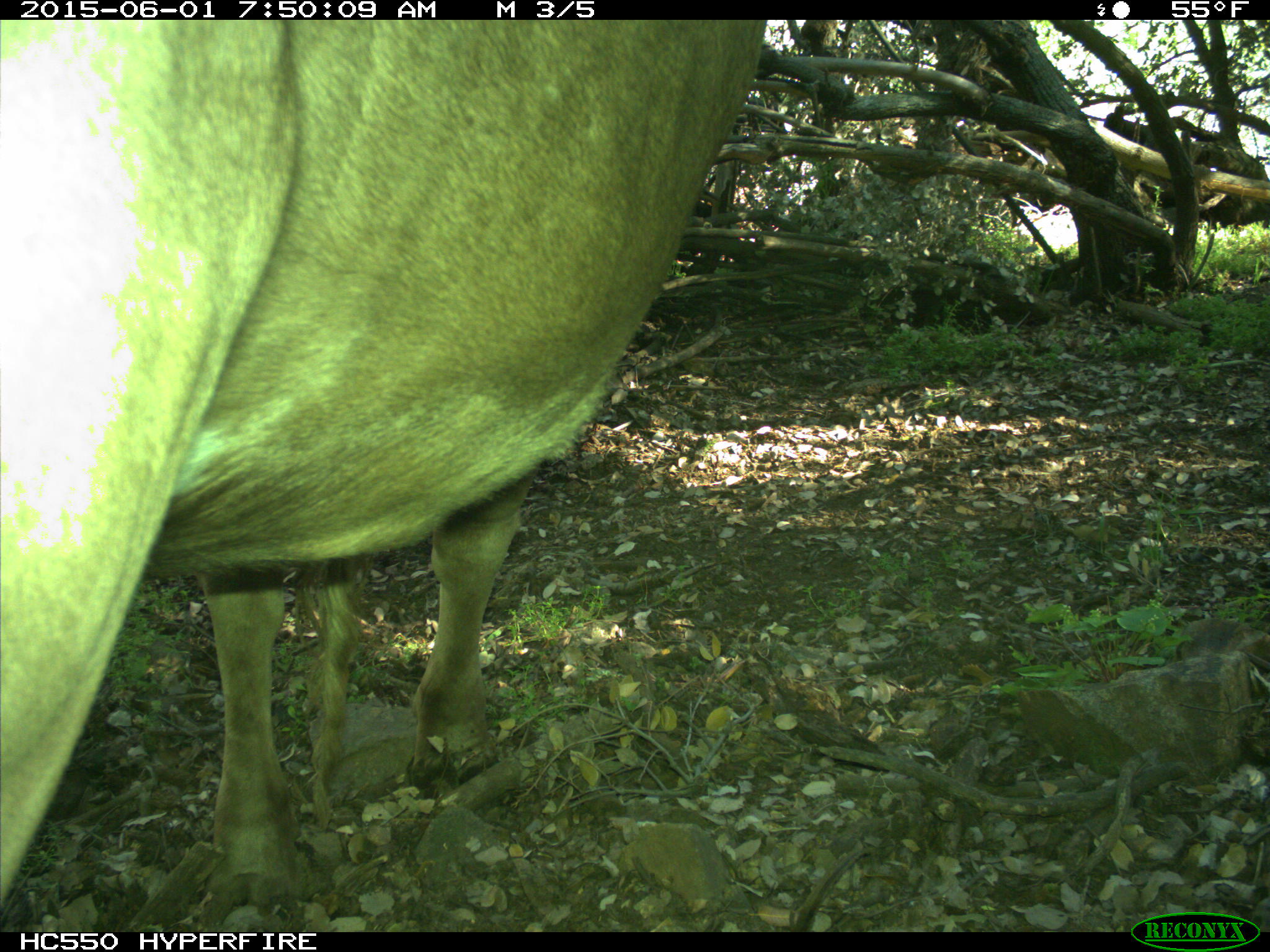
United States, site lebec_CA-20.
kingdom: Animalia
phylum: Chordata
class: Mammalia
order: Artiodactyla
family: Bovidae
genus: Bos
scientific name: Bos taurus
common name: domestic cow